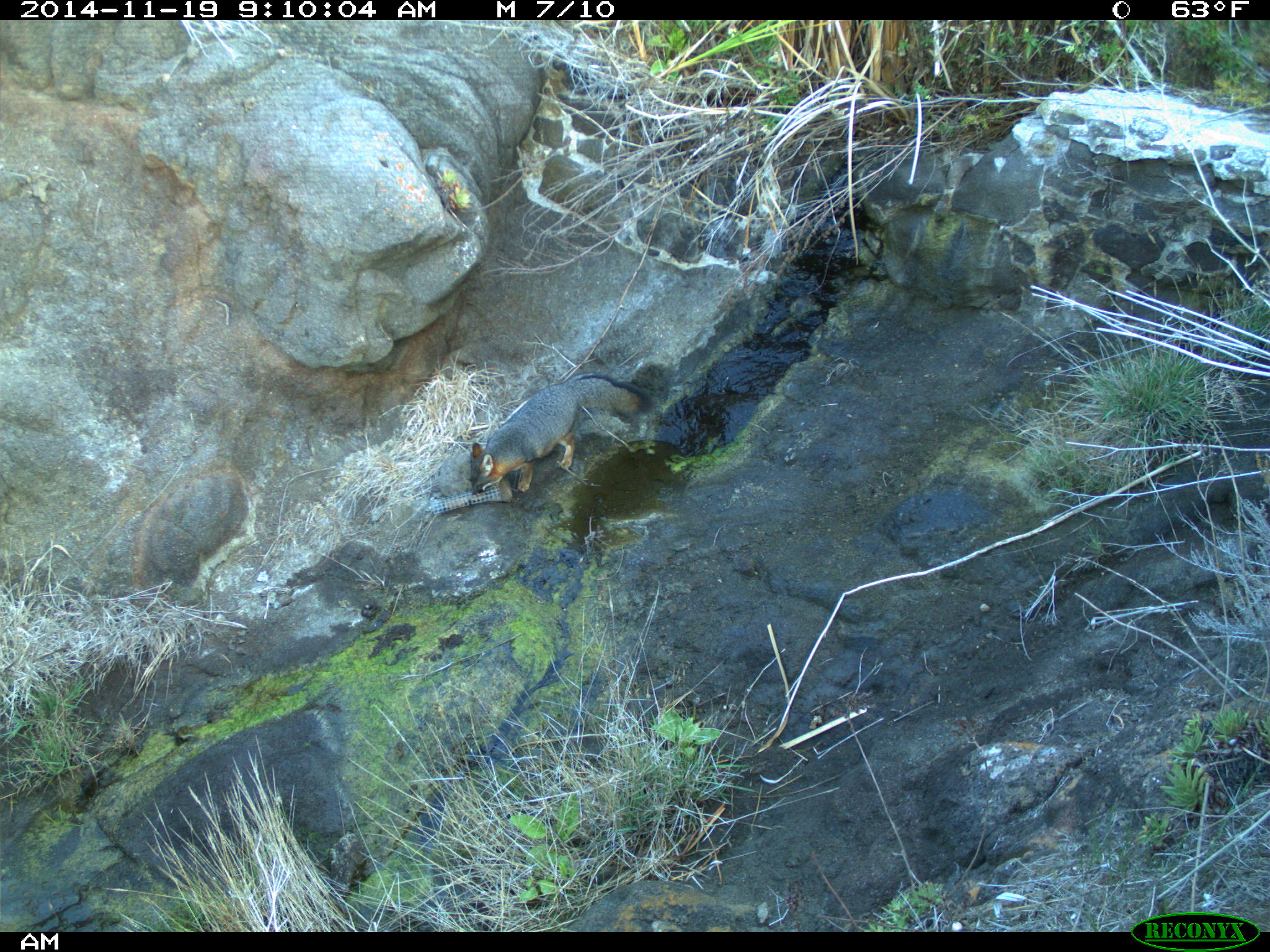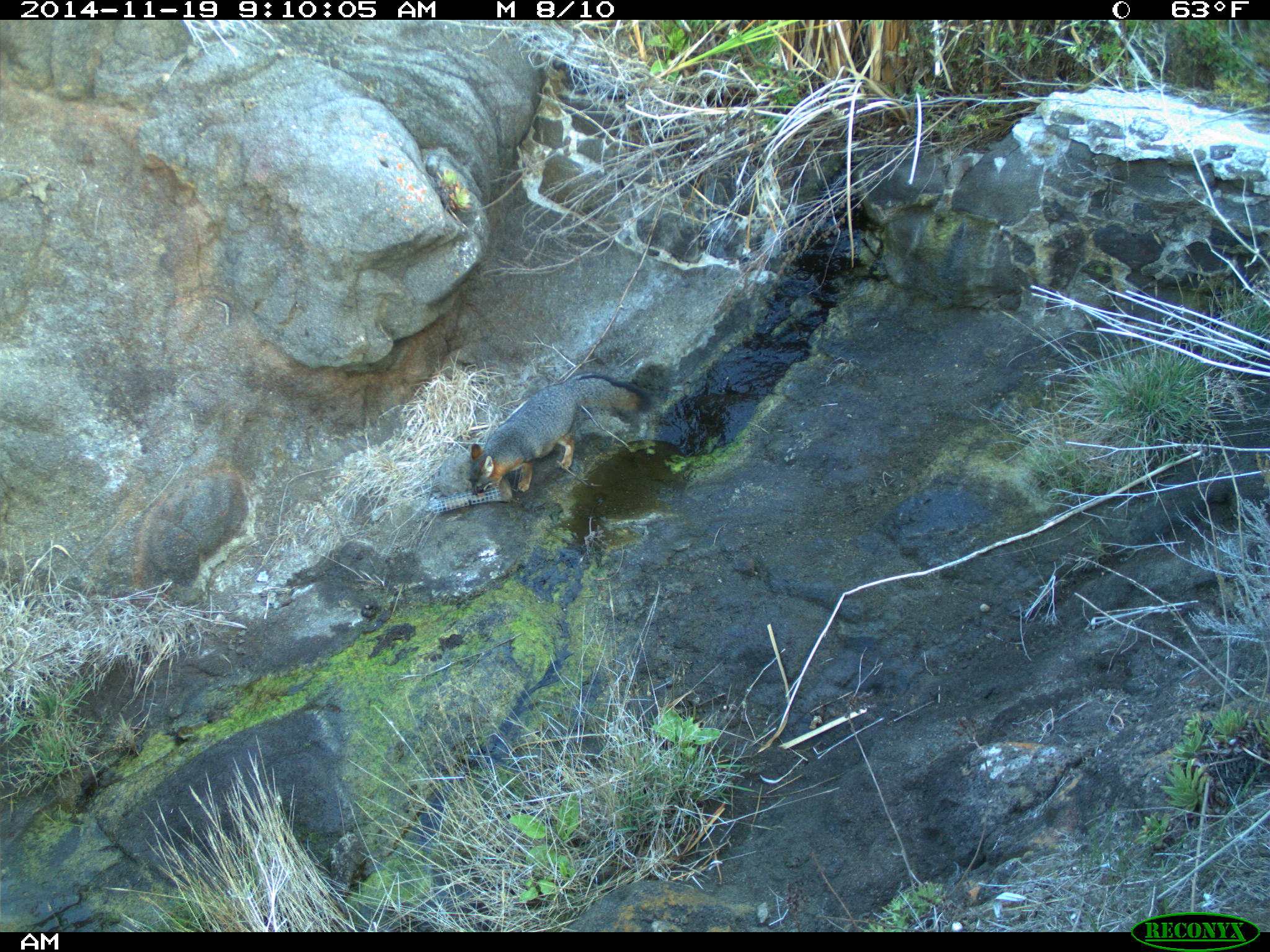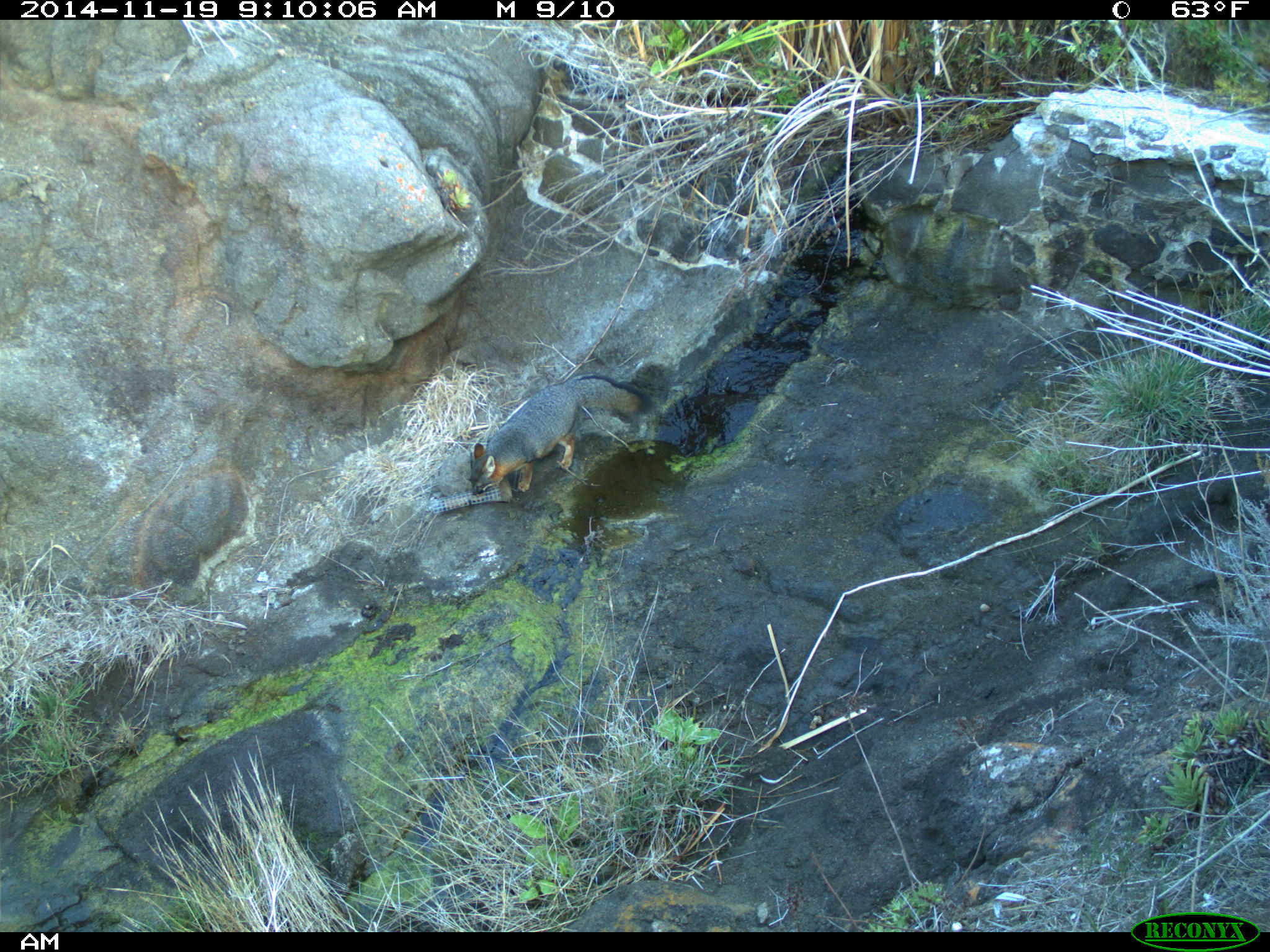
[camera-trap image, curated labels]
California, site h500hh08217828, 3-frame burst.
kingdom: Animalia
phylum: Chordata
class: Mammalia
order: Carnivora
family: Canidae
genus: Urocyon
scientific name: Urocyon littoralis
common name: island fox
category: fox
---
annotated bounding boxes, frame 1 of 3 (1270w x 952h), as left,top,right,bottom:
fox: 469,372,653,495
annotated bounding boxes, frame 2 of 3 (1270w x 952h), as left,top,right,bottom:
fox: 468,372,653,496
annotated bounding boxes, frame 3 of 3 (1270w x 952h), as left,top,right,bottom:
fox: 469,372,653,495